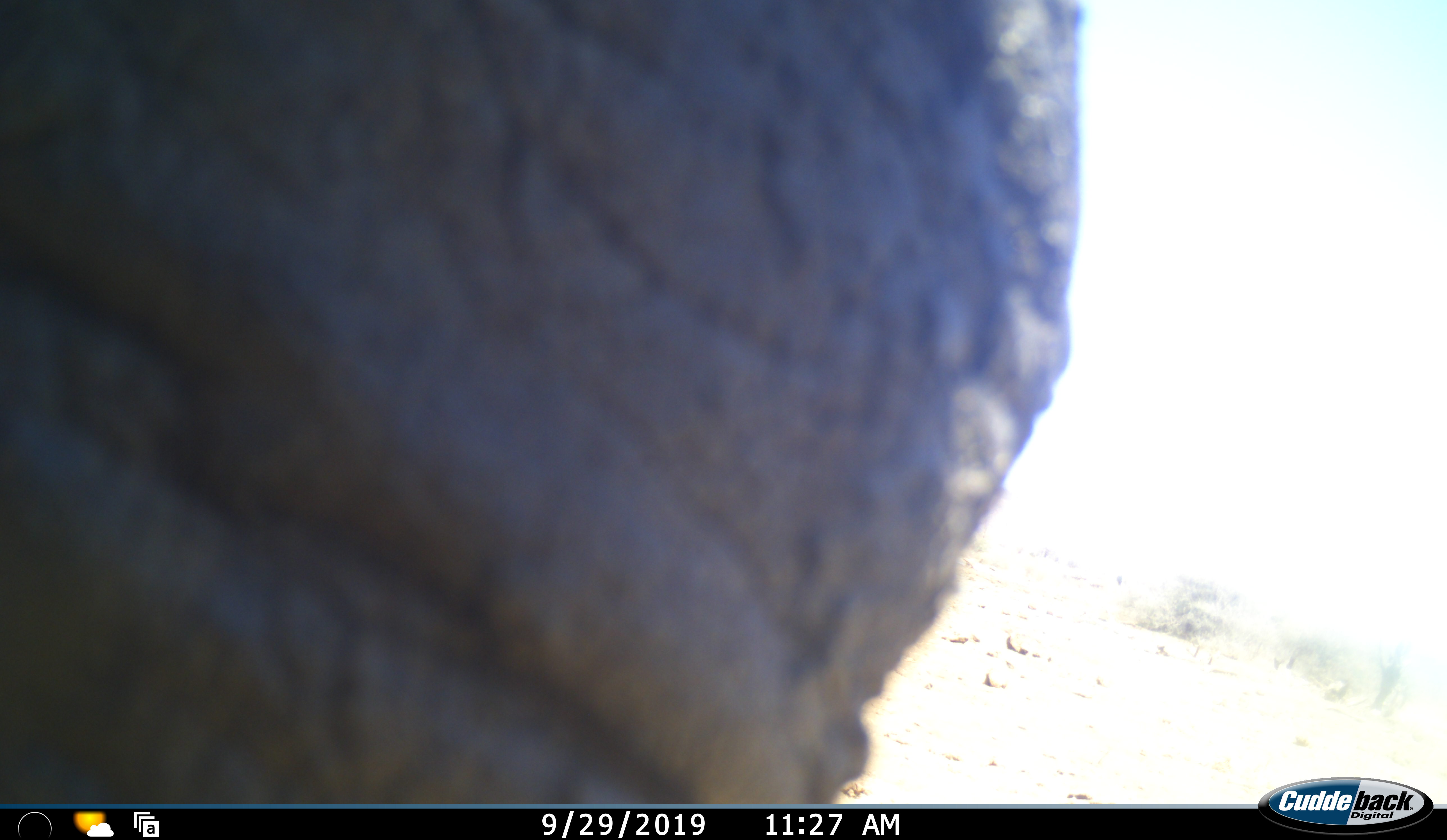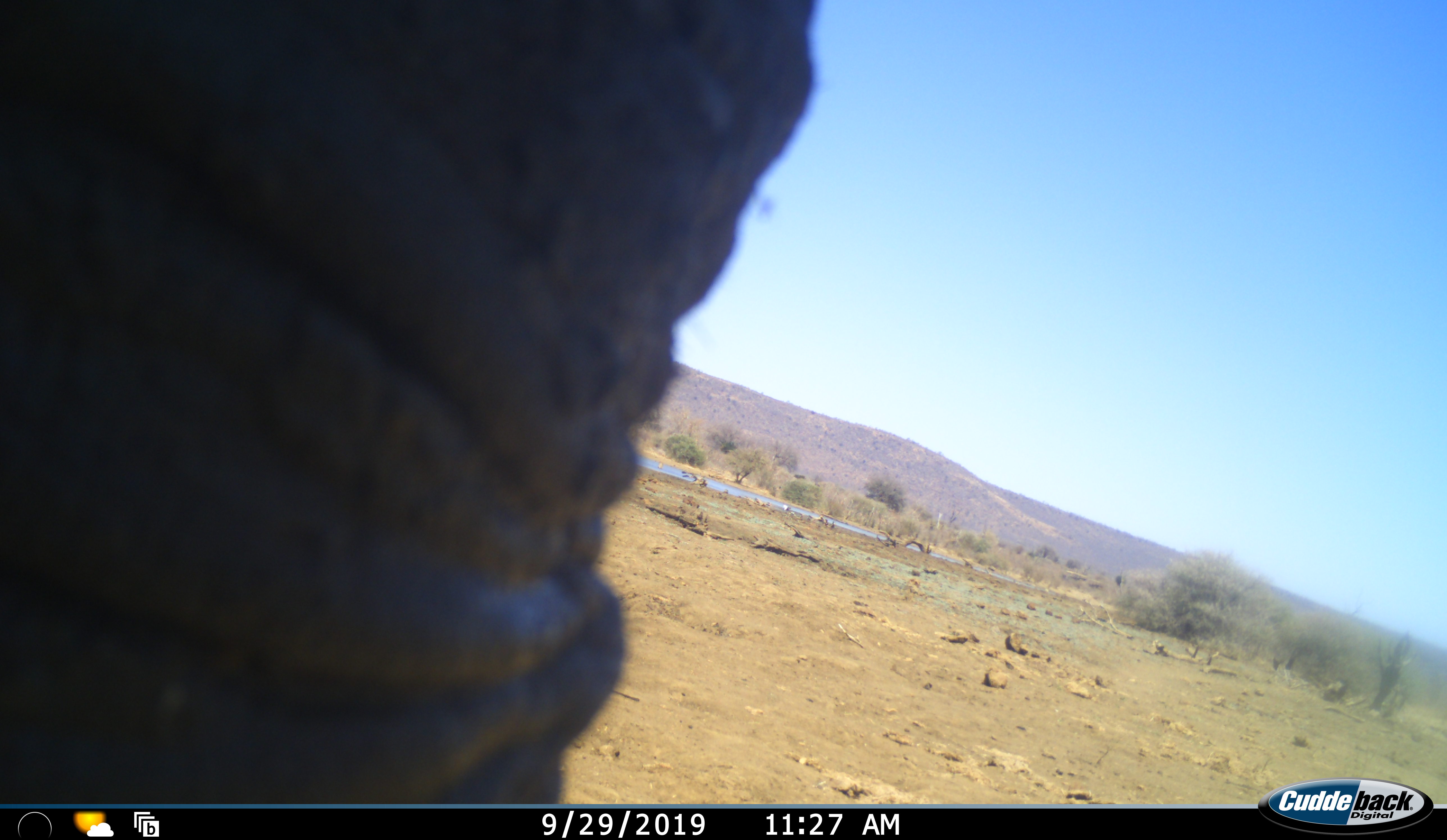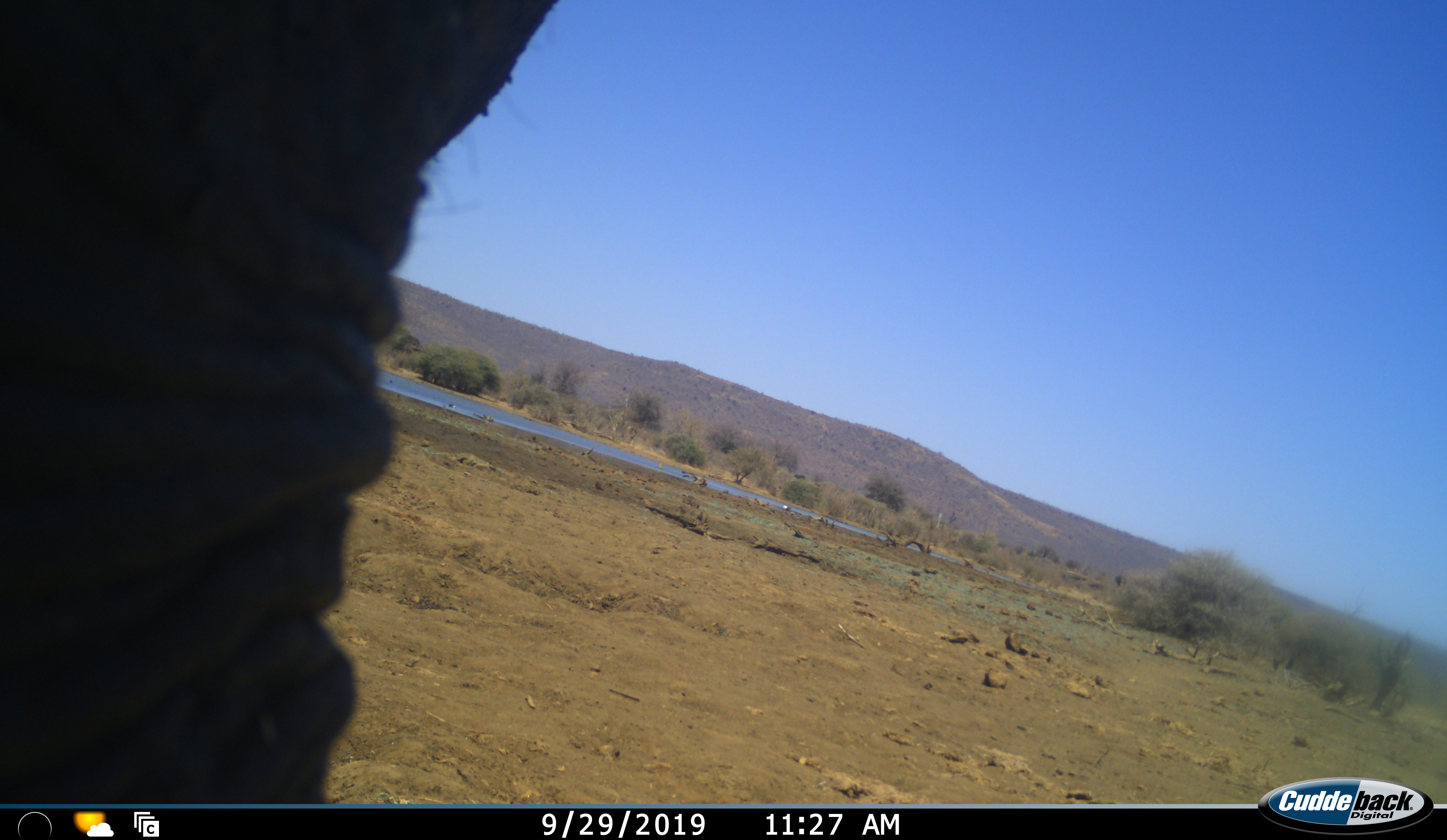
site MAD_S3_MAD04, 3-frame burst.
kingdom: Animalia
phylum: Chordata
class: Mammalia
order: Proboscidea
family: Elephantidae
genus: Loxodonta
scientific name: Loxodonta africana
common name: african bush elephant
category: elephant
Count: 1.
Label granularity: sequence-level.